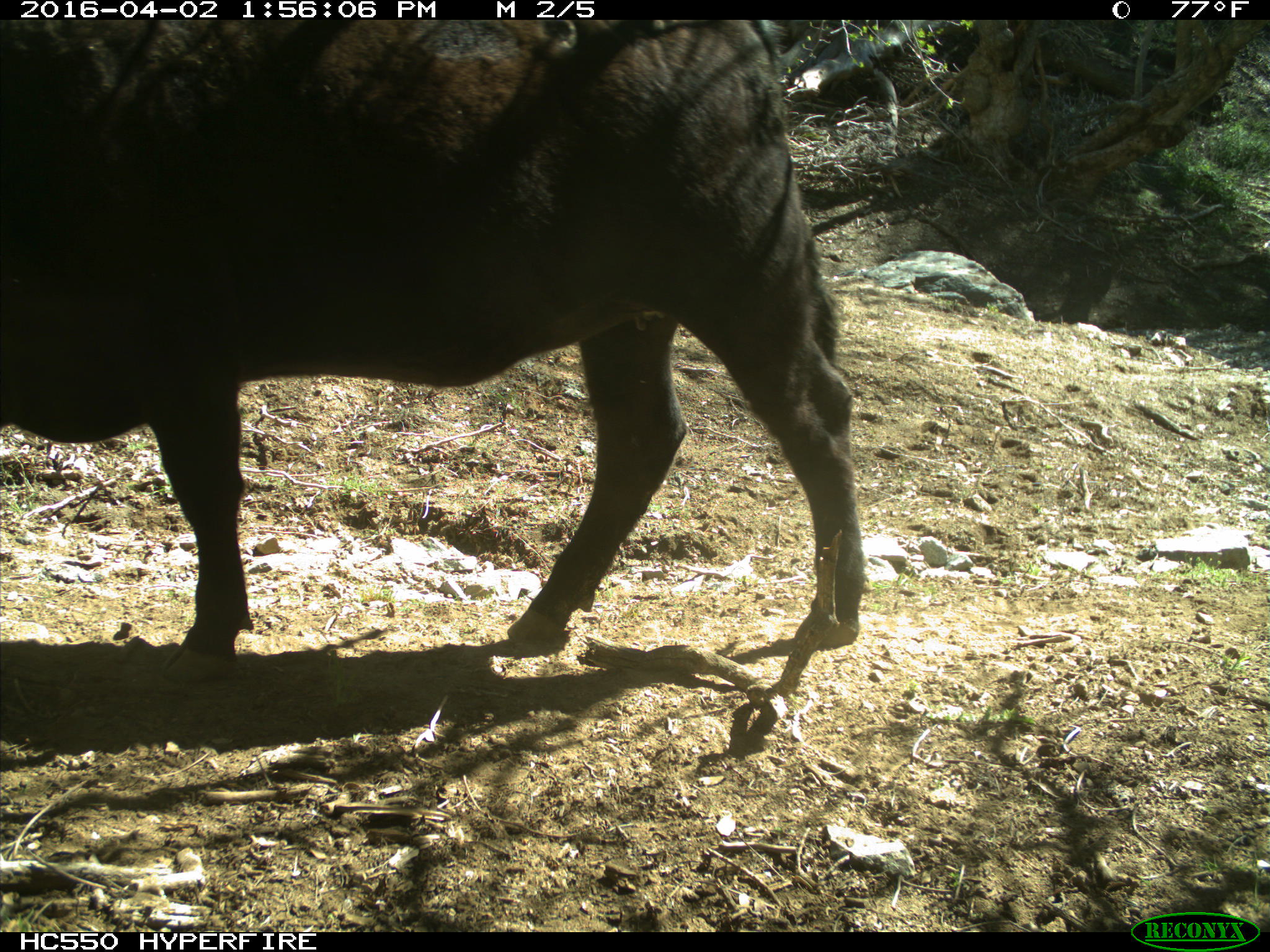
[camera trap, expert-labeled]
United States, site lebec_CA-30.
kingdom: Animalia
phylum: Chordata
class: Mammalia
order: Artiodactyla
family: Bovidae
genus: Bos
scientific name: Bos taurus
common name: domestic cow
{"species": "Bos taurus (domestic cow)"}